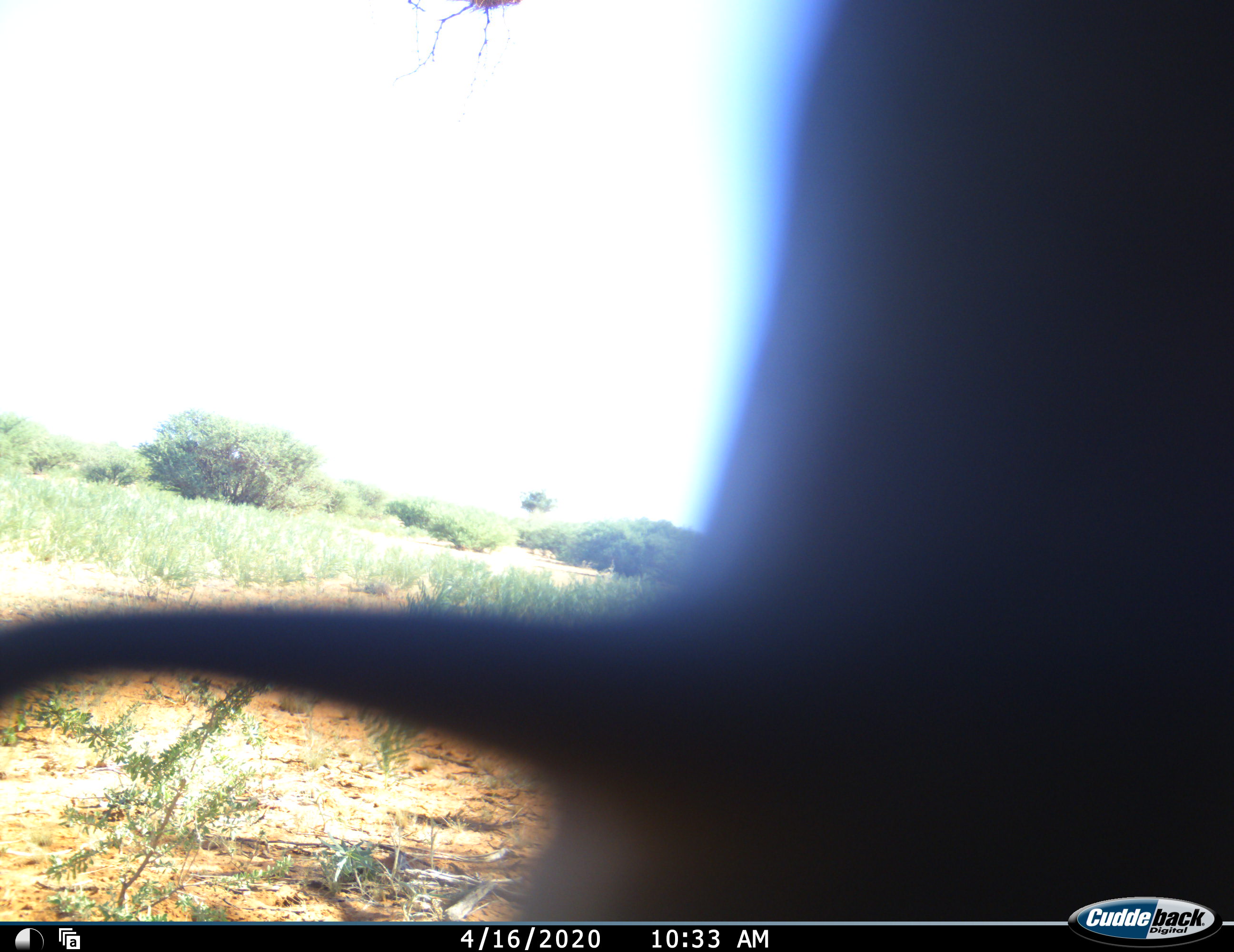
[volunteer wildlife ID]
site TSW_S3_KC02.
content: unidentified animal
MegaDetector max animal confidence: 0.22